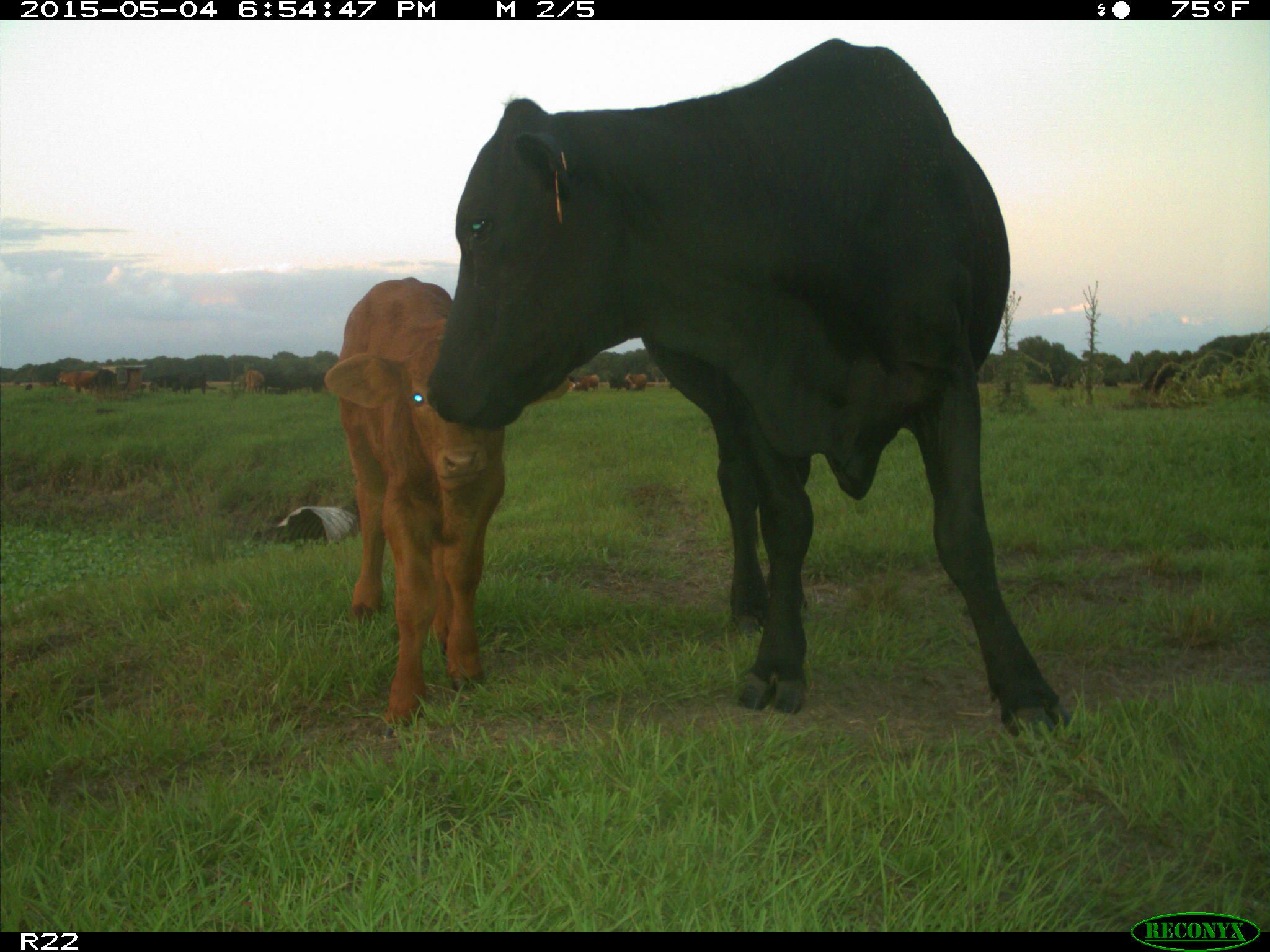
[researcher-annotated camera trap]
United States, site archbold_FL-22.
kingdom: Animalia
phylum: Chordata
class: Mammalia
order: Artiodactyla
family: Bovidae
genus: Bos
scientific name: Bos taurus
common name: domestic cow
Bos taurus (domestic cow).